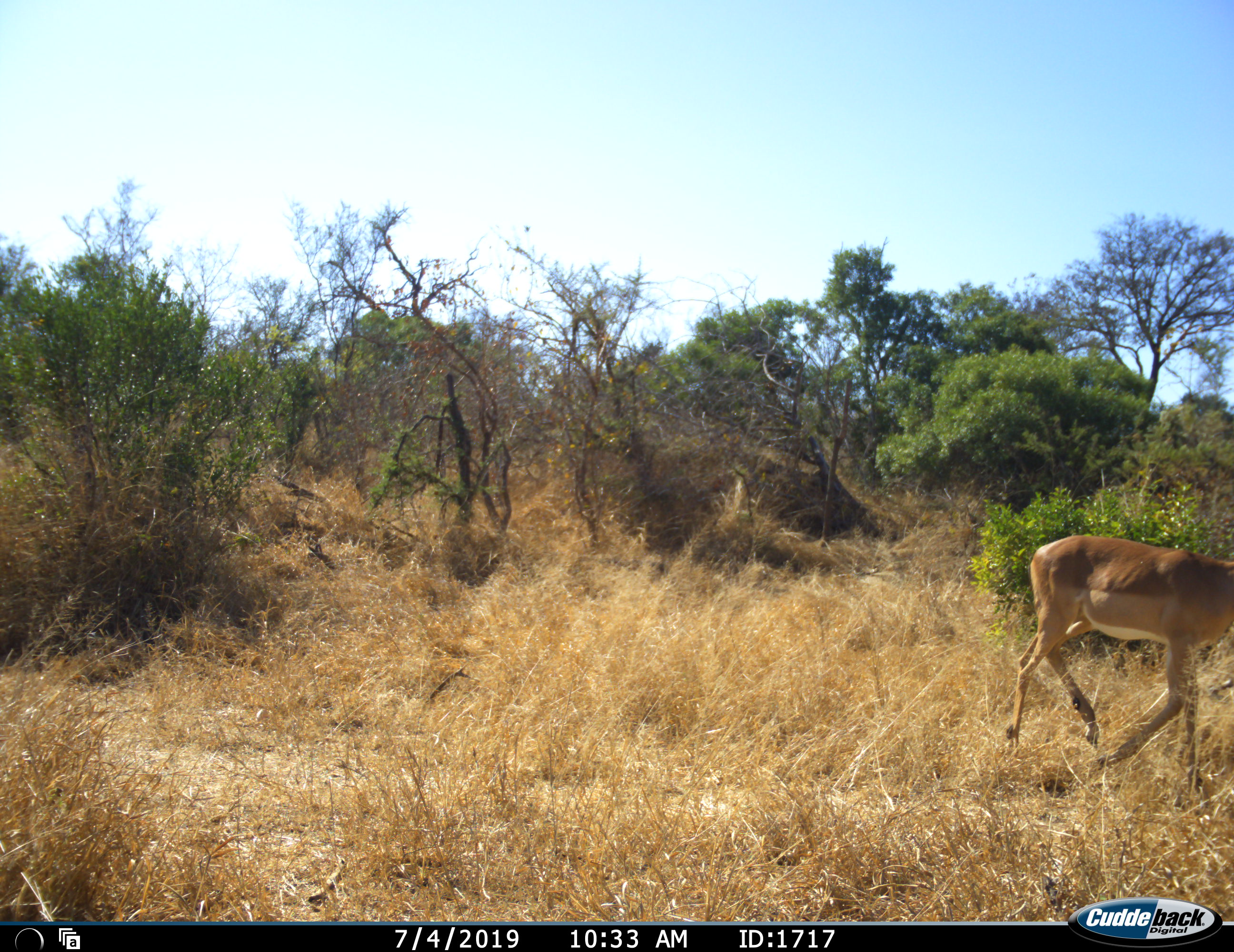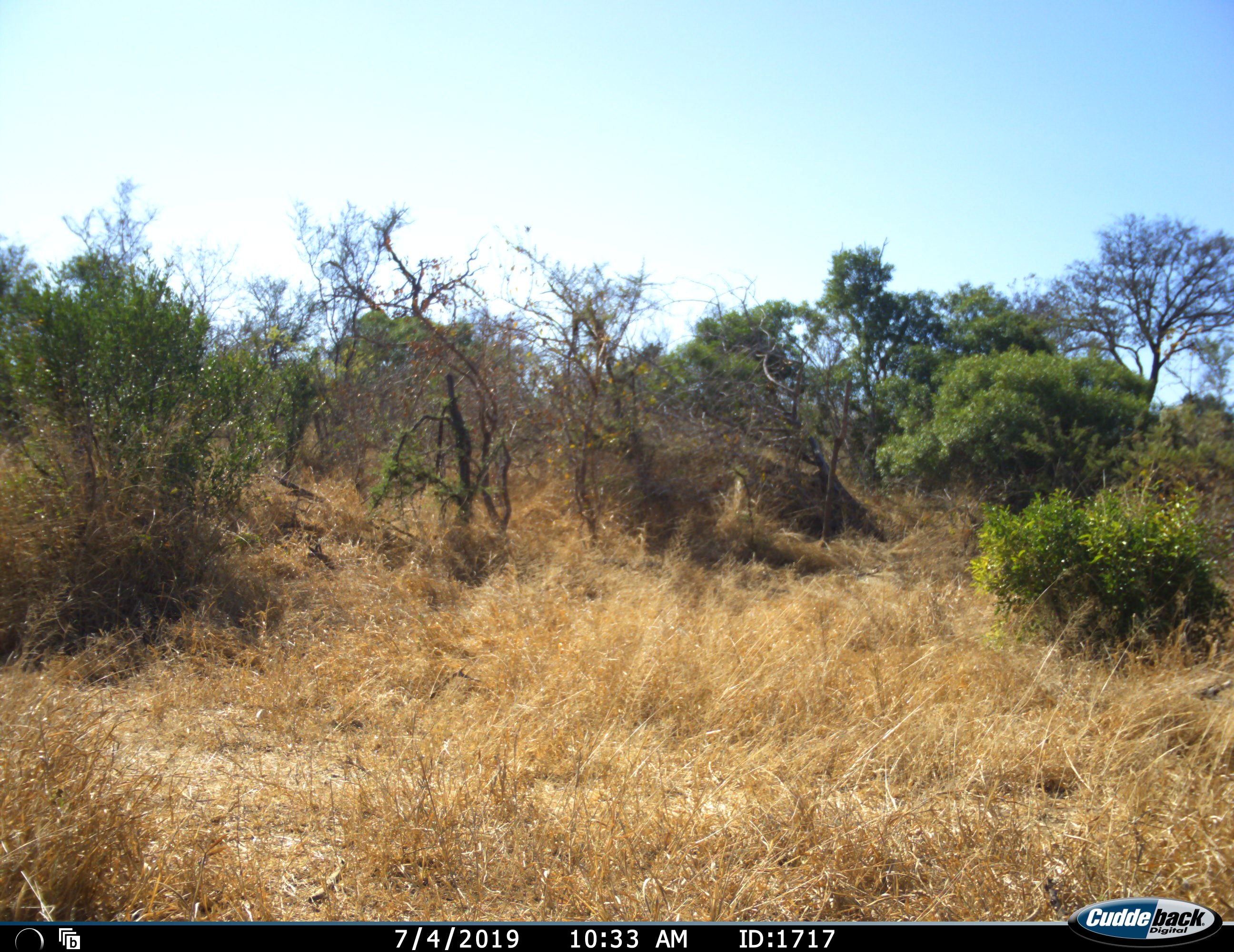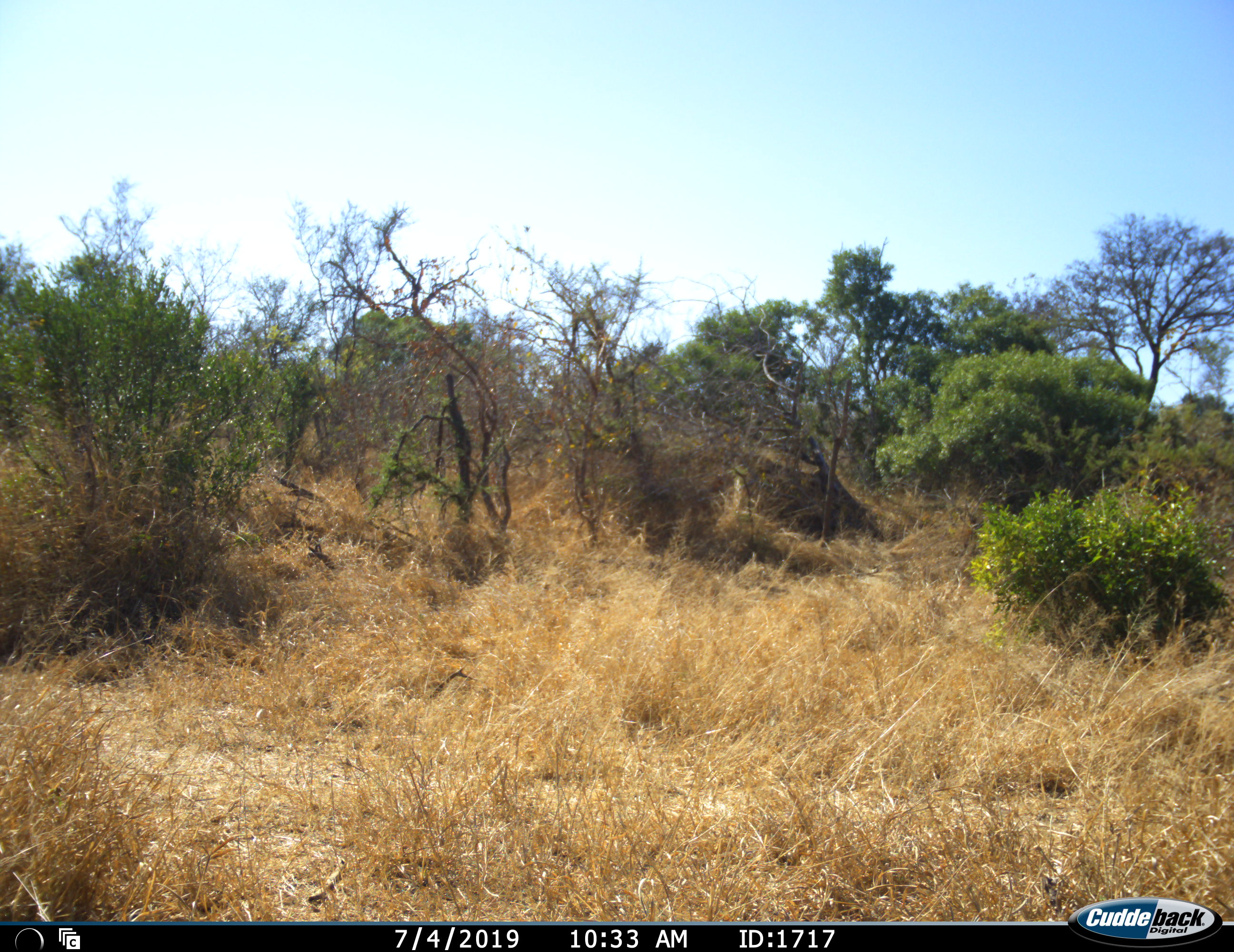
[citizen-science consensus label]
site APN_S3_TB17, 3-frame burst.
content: unidentified animal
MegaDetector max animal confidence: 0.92